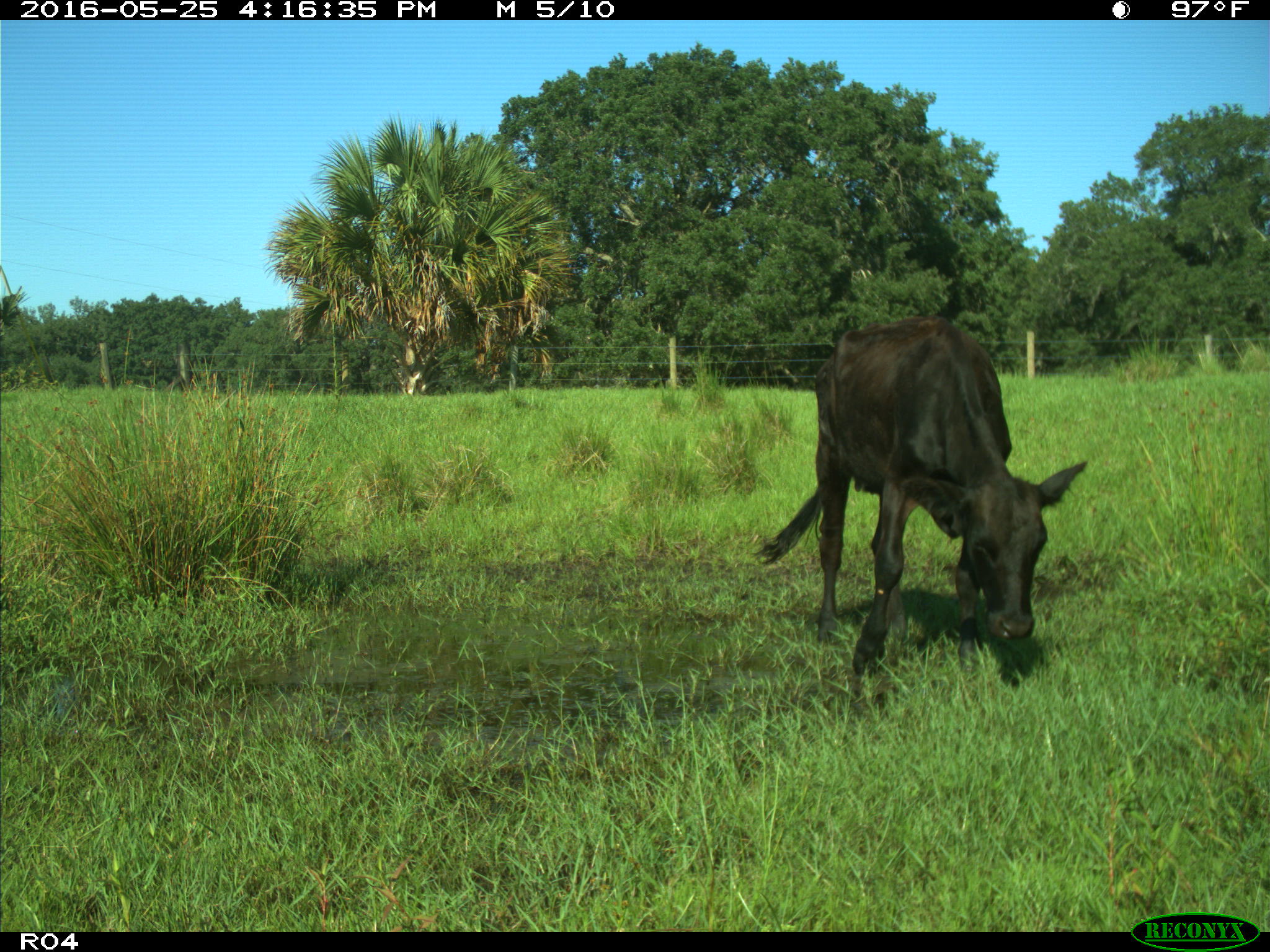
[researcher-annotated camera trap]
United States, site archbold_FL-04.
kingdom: Animalia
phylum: Chordata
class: Mammalia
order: Artiodactyla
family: Bovidae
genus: Bos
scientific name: Bos taurus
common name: domestic cow